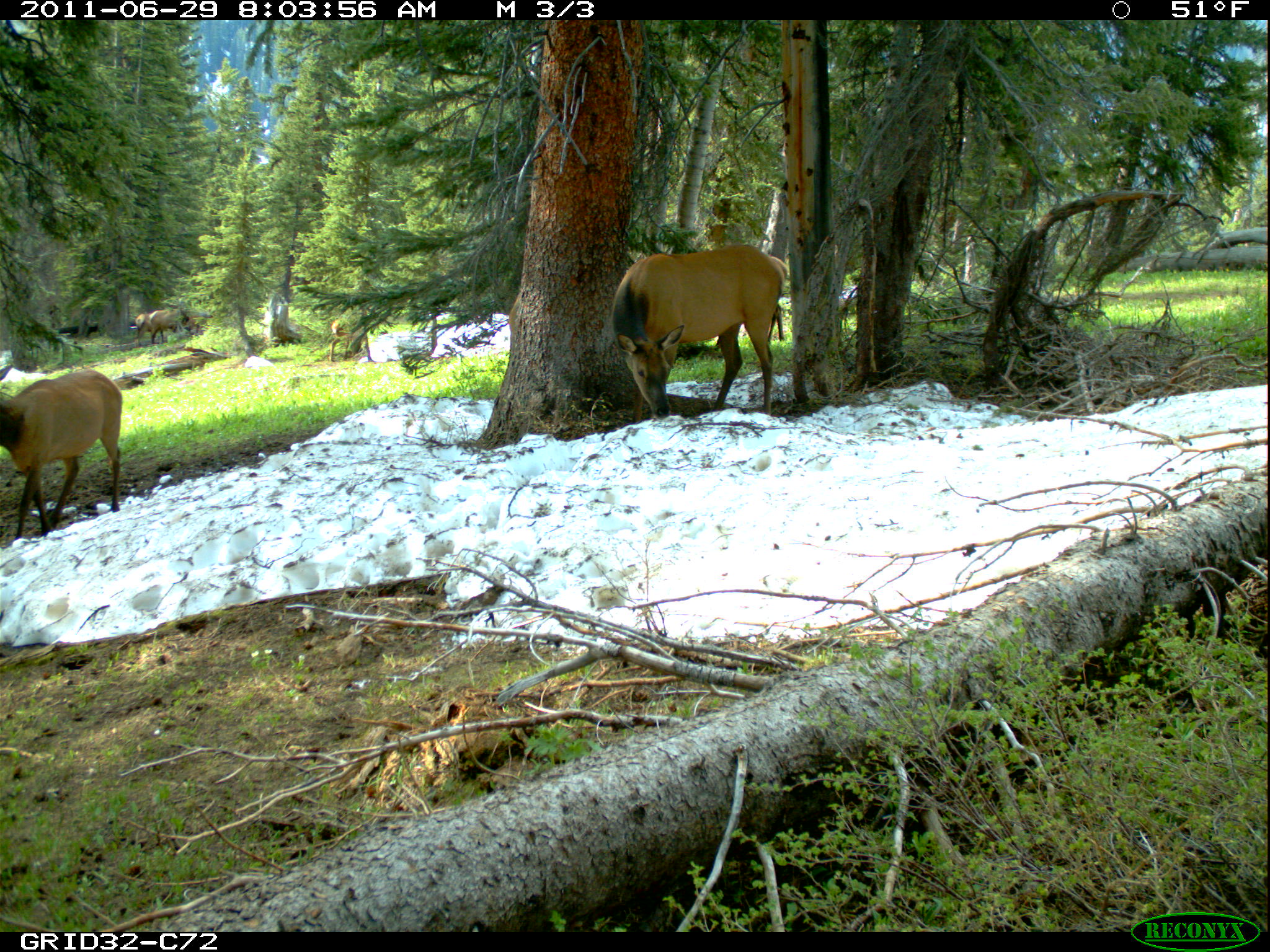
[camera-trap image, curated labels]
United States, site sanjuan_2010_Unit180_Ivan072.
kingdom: Animalia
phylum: Chordata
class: Mammalia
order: Artiodactyla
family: Cervidae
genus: Cervus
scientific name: Cervus elaphus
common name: red deer